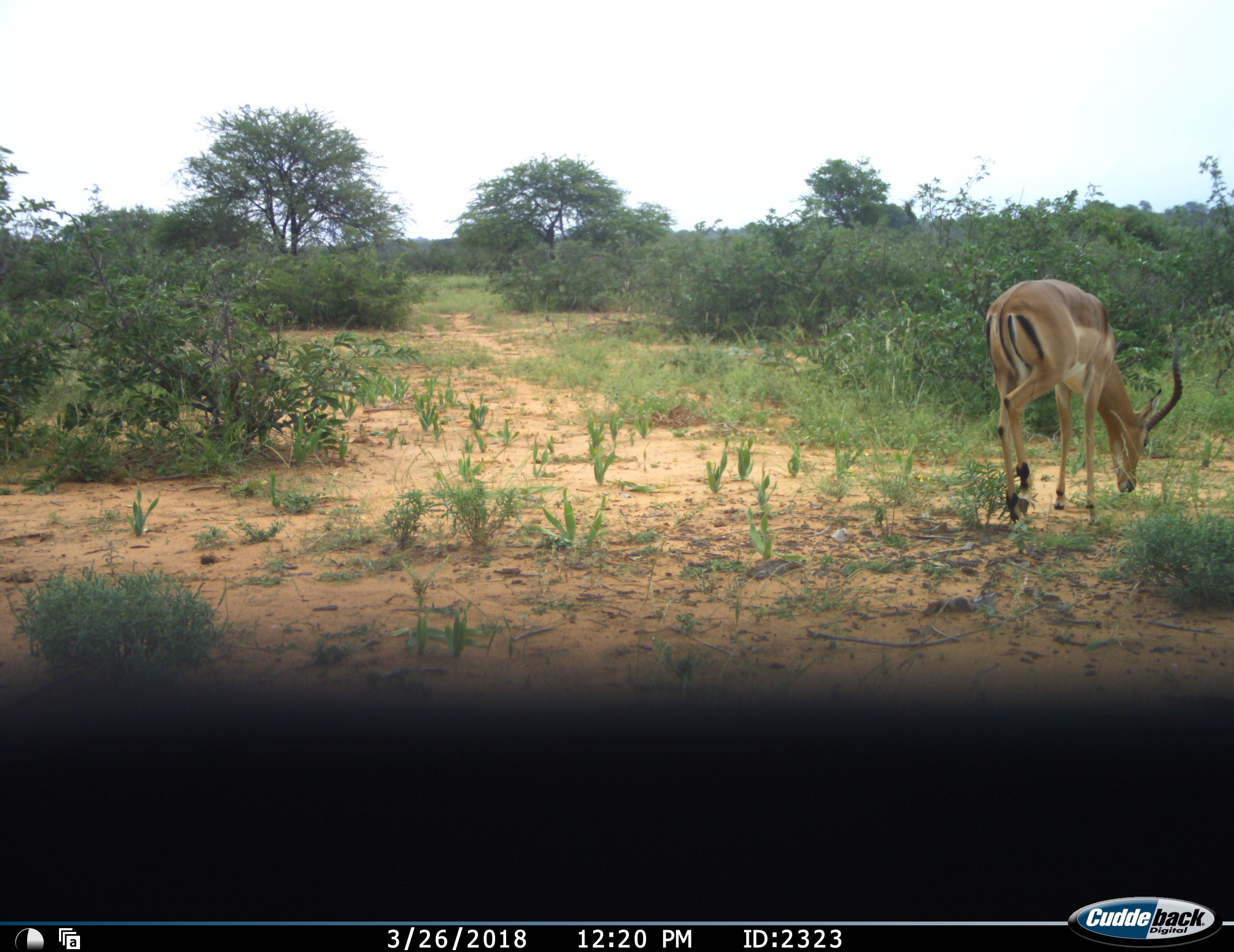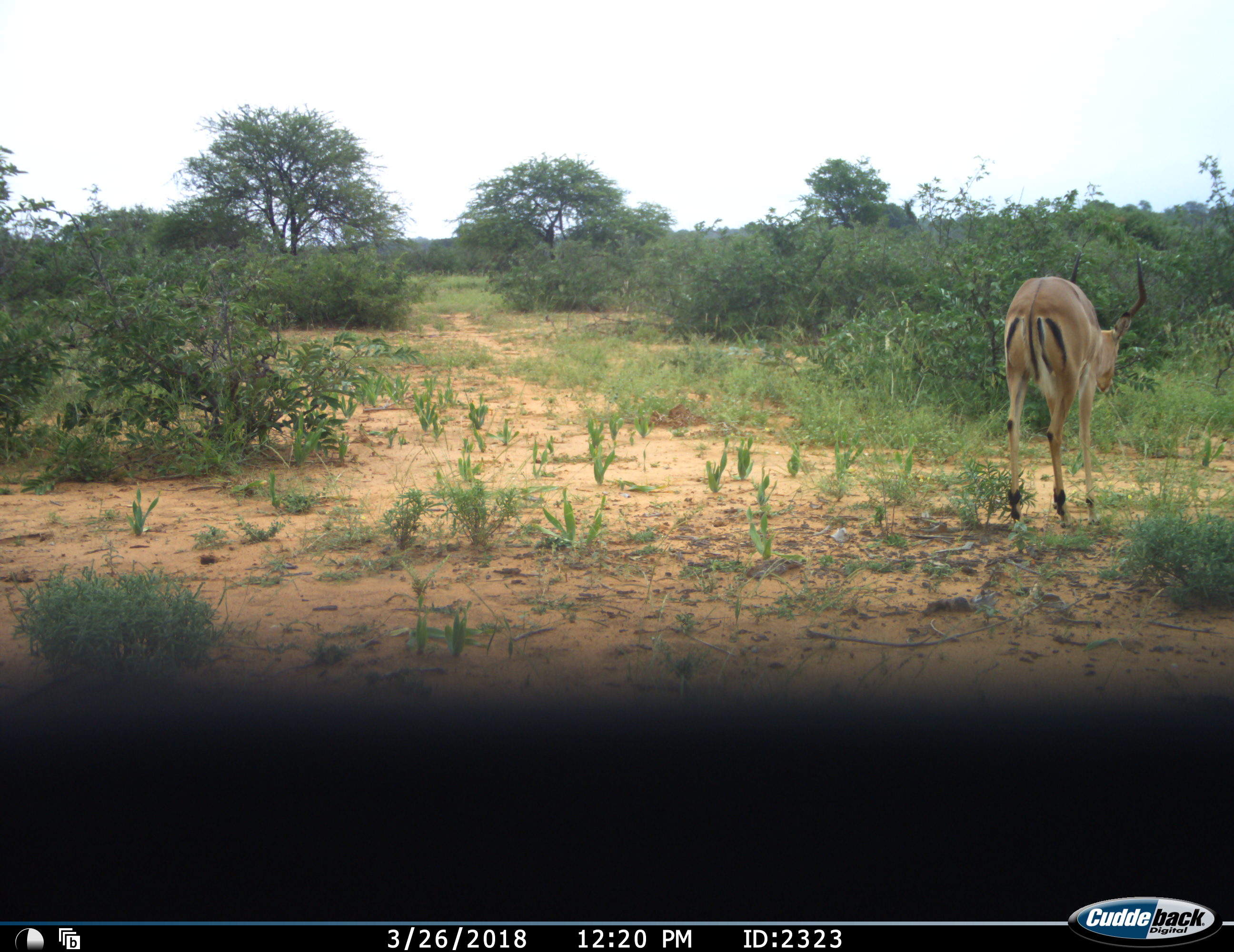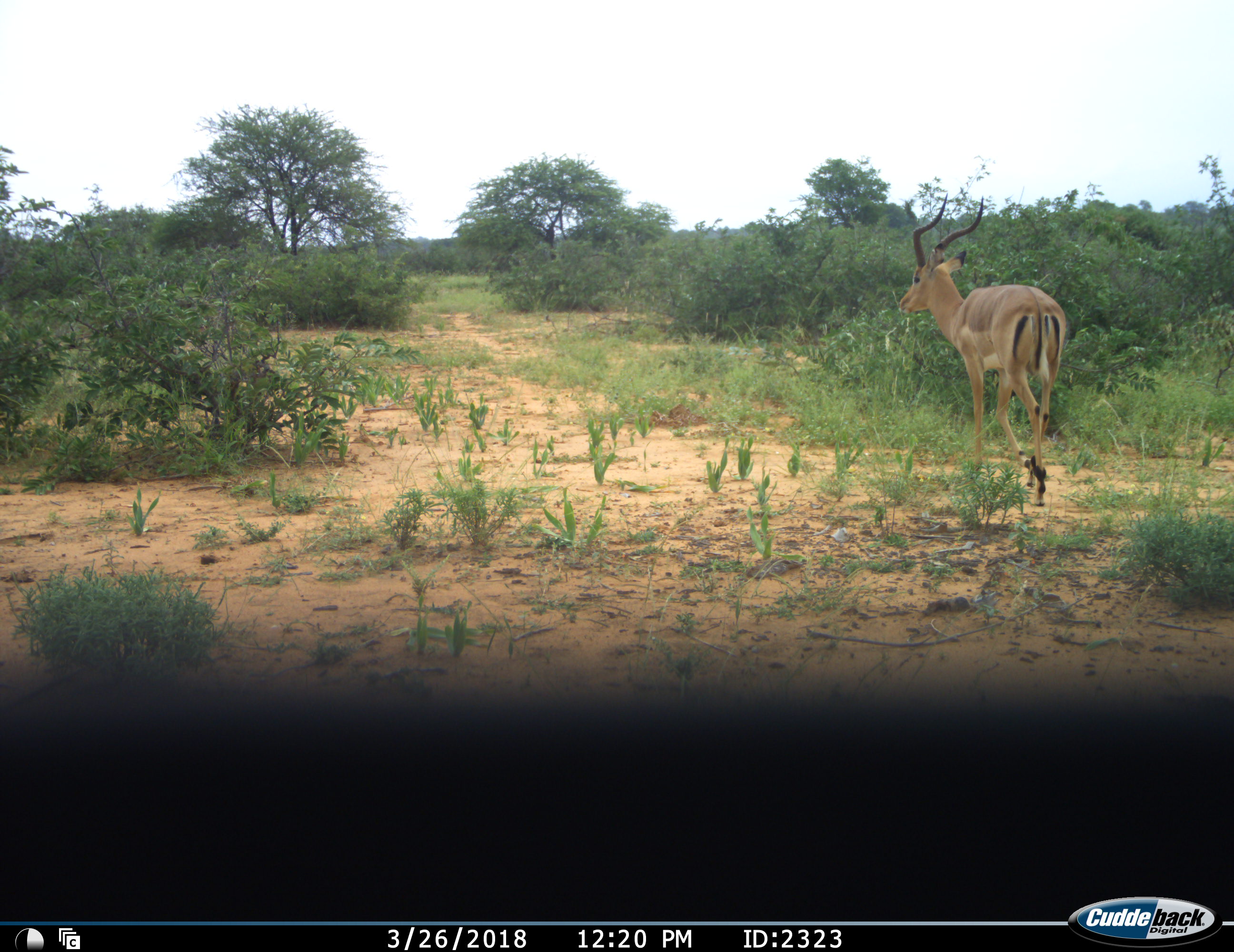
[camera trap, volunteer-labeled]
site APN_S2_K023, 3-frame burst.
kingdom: Animalia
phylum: Chordata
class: Mammalia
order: Artiodactyla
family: Bovidae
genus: Aepyceros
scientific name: Aepyceros melampus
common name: impala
Impala (Aepyceros melampus), count 1. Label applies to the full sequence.